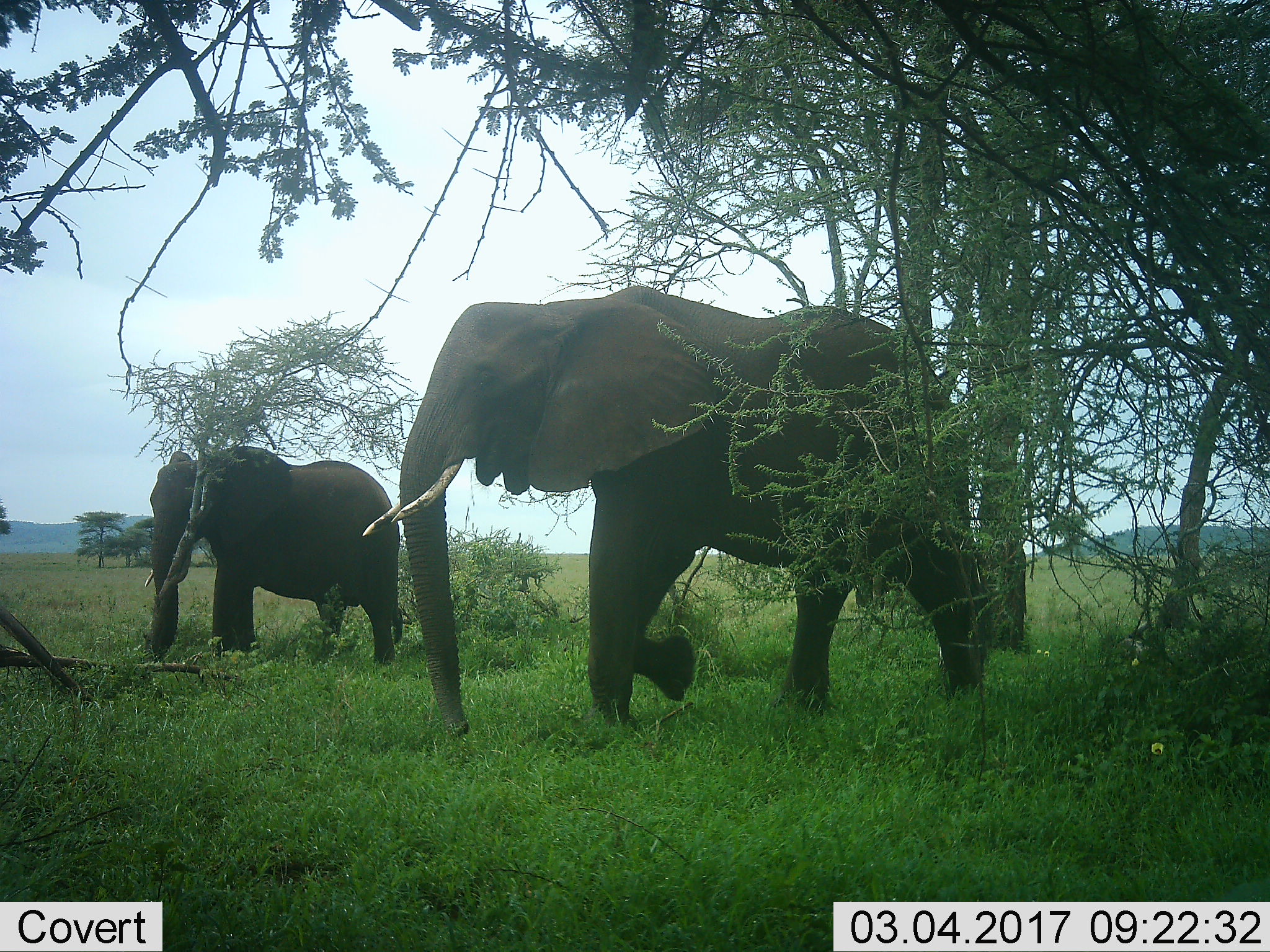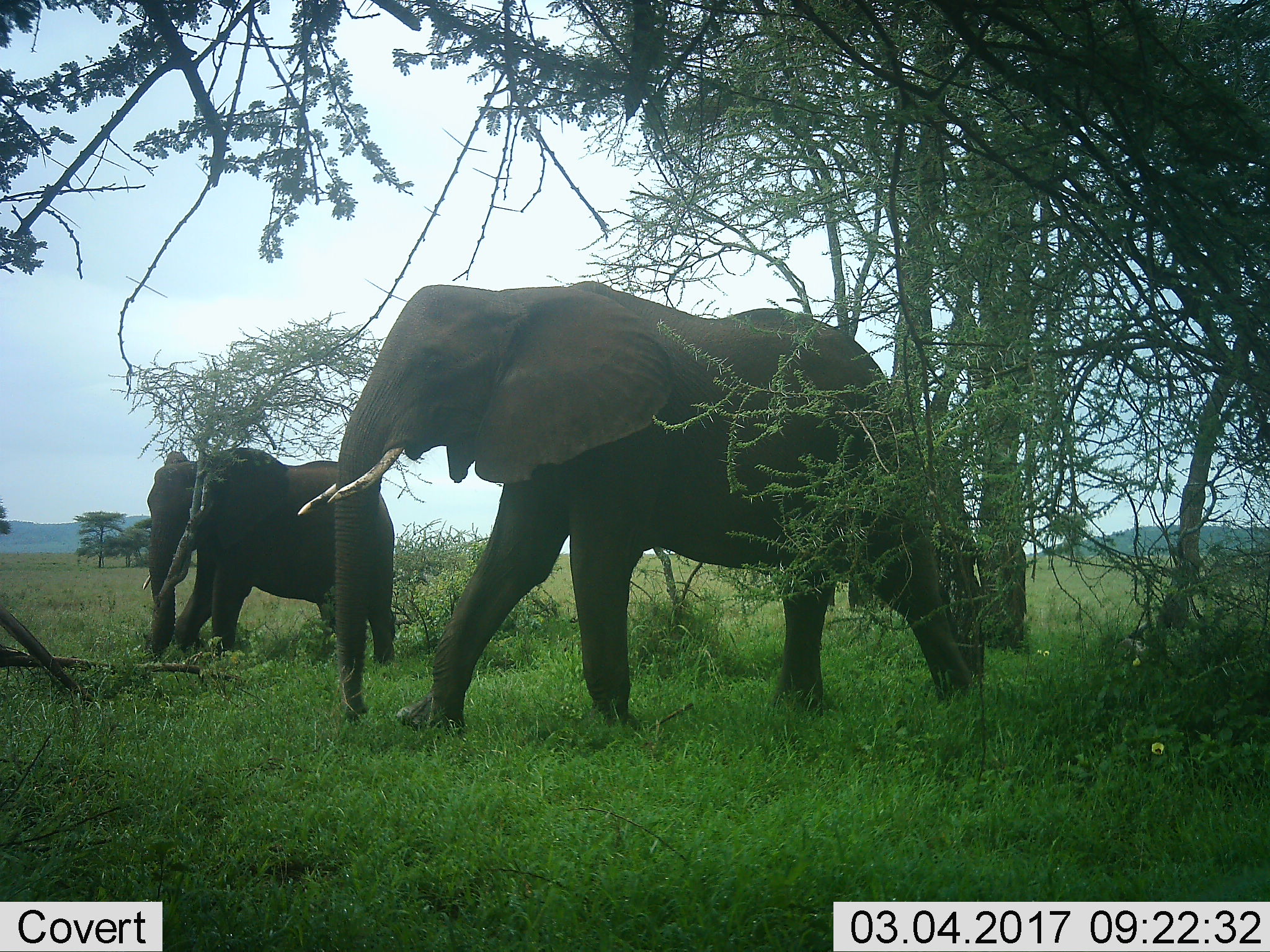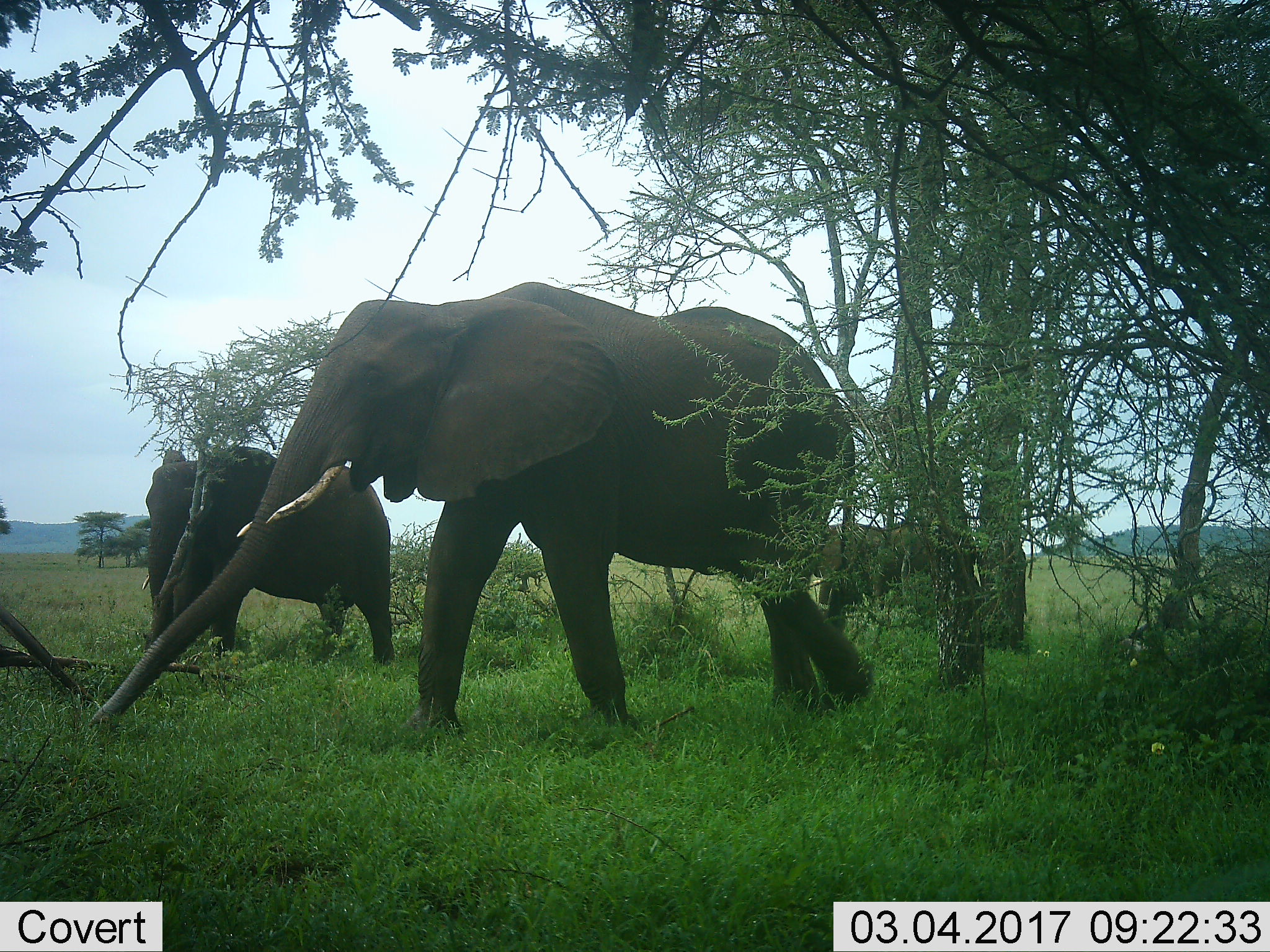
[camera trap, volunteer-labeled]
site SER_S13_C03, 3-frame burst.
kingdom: Animalia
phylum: Chordata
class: Mammalia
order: Proboscidea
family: Elephantidae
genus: Loxodonta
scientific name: Loxodonta africana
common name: african bush elephant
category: elephant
Elephant (african bush elephant) (Loxodonta africana), count 2. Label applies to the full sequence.